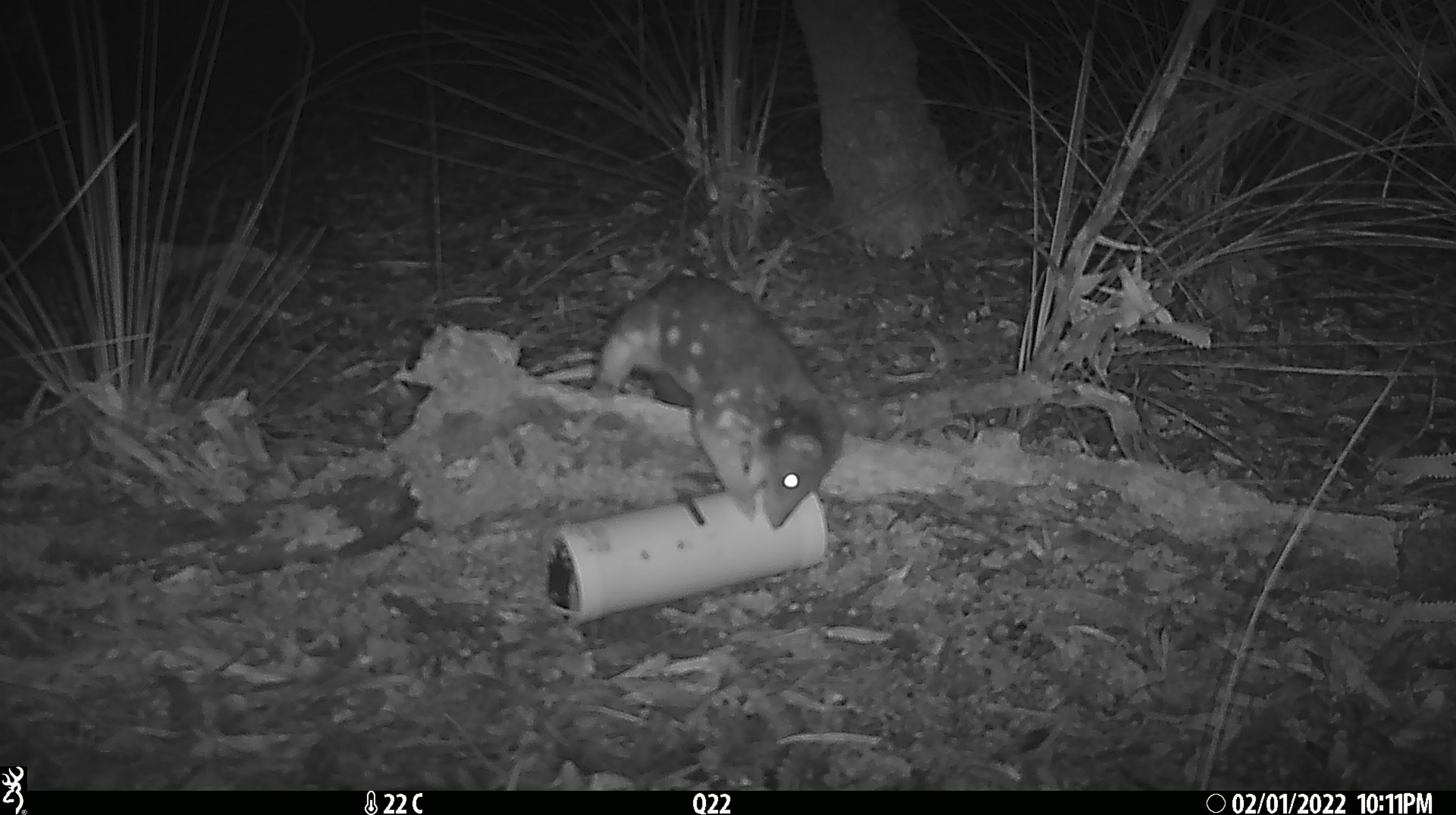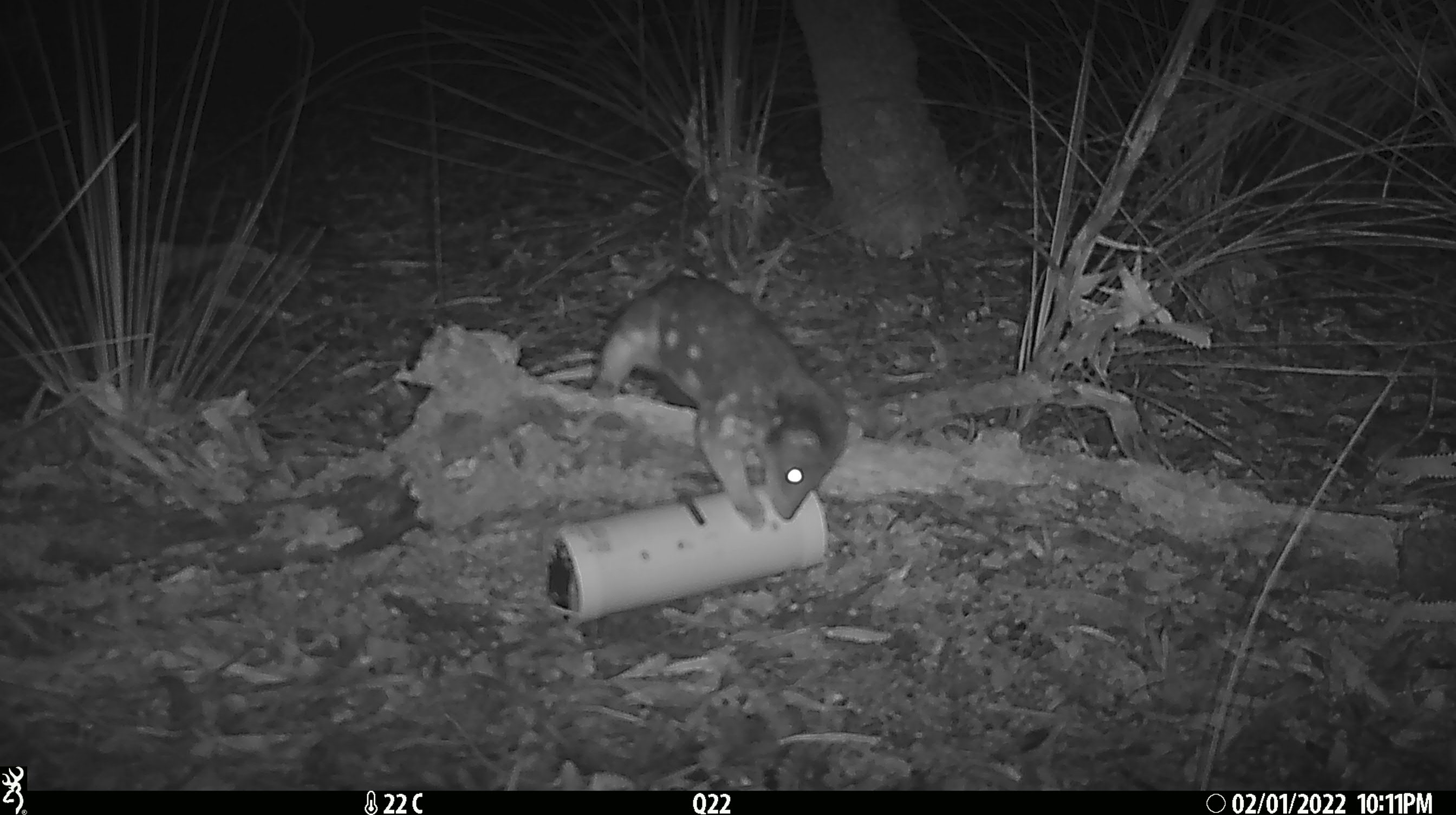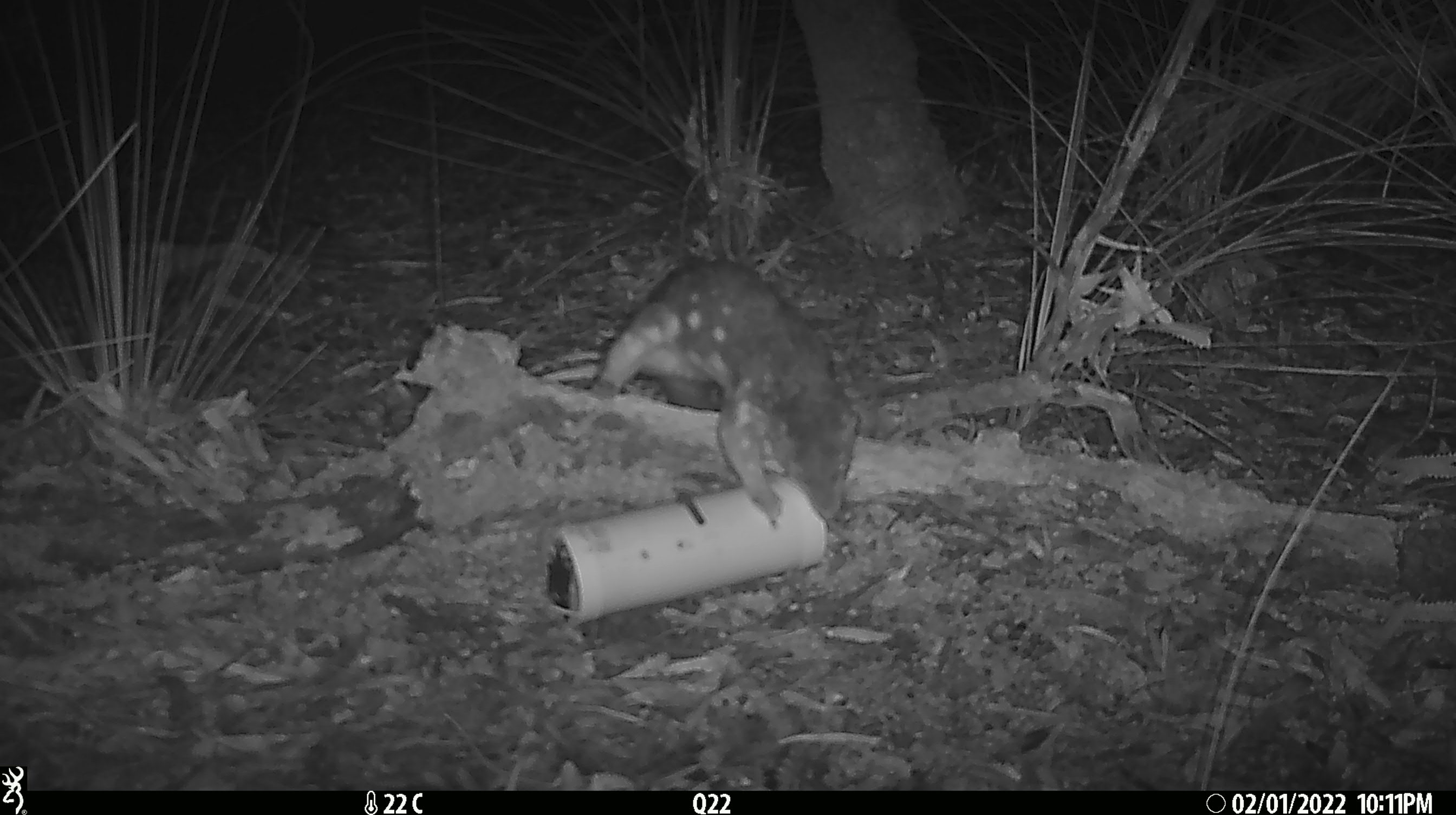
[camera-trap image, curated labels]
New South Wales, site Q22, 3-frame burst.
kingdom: Animalia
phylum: Chordata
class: Mammalia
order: Dasyuromorphia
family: Dasyuridae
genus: Dasyurus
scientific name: Dasyurus maculatus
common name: spotted-tailed quoll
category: quoll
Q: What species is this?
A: Quoll (spotted-tailed quoll) (Dasyurus maculatus).